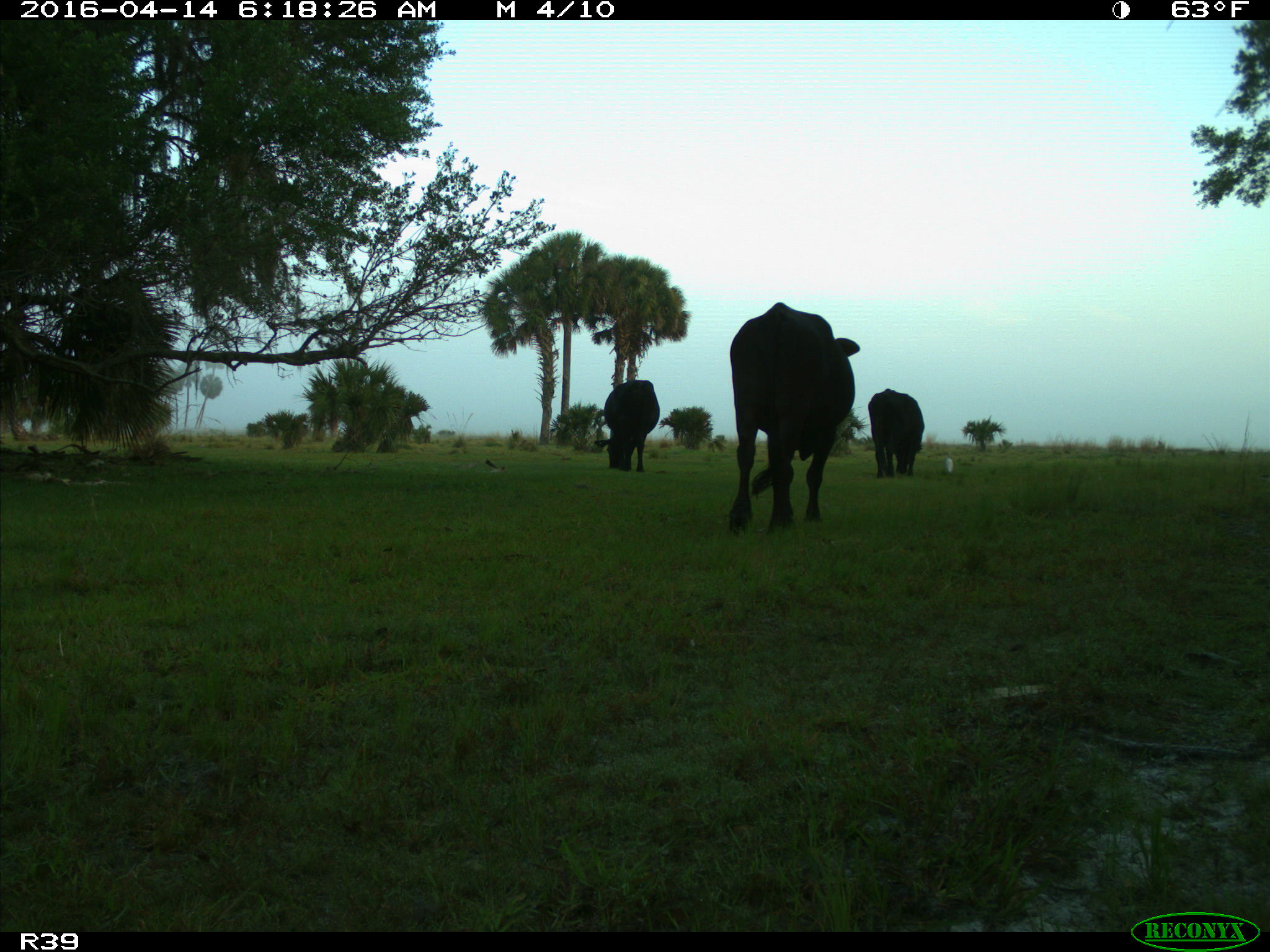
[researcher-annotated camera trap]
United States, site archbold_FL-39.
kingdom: Animalia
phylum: Chordata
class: Mammalia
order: Artiodactyla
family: Bovidae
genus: Bos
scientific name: Bos taurus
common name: domestic cow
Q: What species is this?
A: Bos taurus (domestic cow).